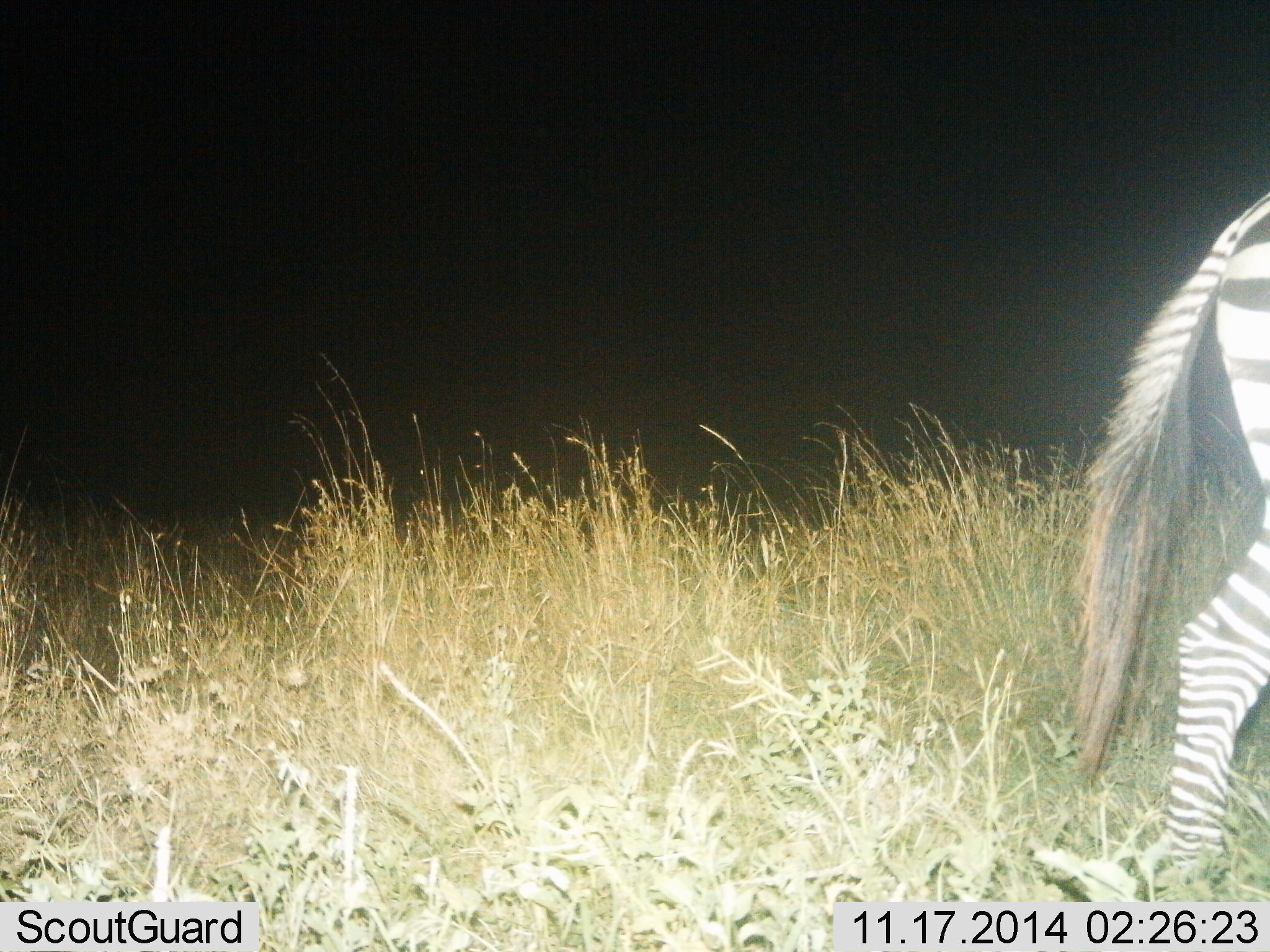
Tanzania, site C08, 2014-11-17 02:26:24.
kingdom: Animalia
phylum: Chordata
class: Mammalia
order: Perissodactyla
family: Equidae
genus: Equus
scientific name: Equus quagga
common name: plains zebra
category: zebra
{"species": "zebra (plains zebra) (Equus quagga)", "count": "1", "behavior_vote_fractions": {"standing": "40%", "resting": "0%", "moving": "60%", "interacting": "0%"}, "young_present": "0%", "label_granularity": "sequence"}